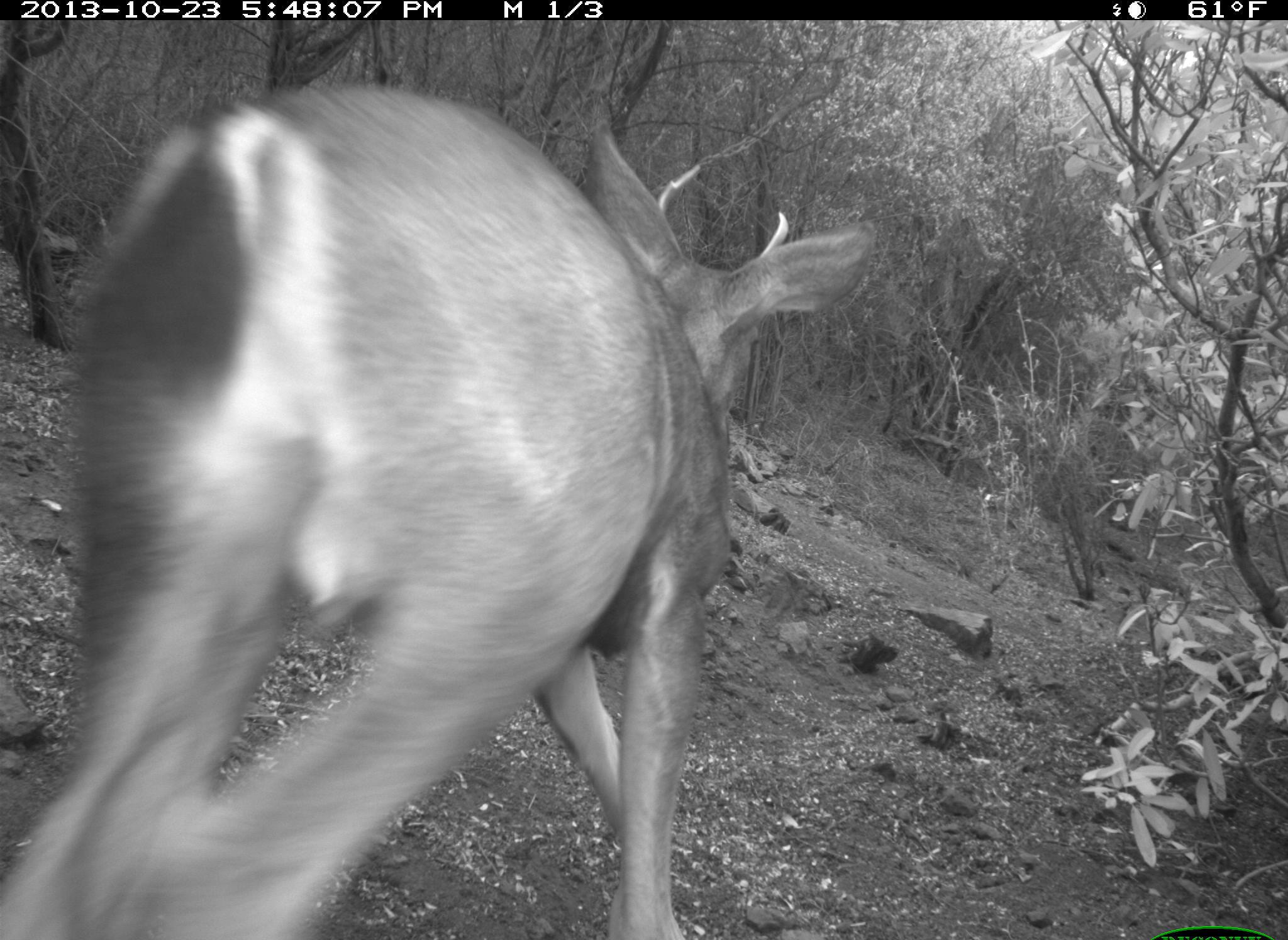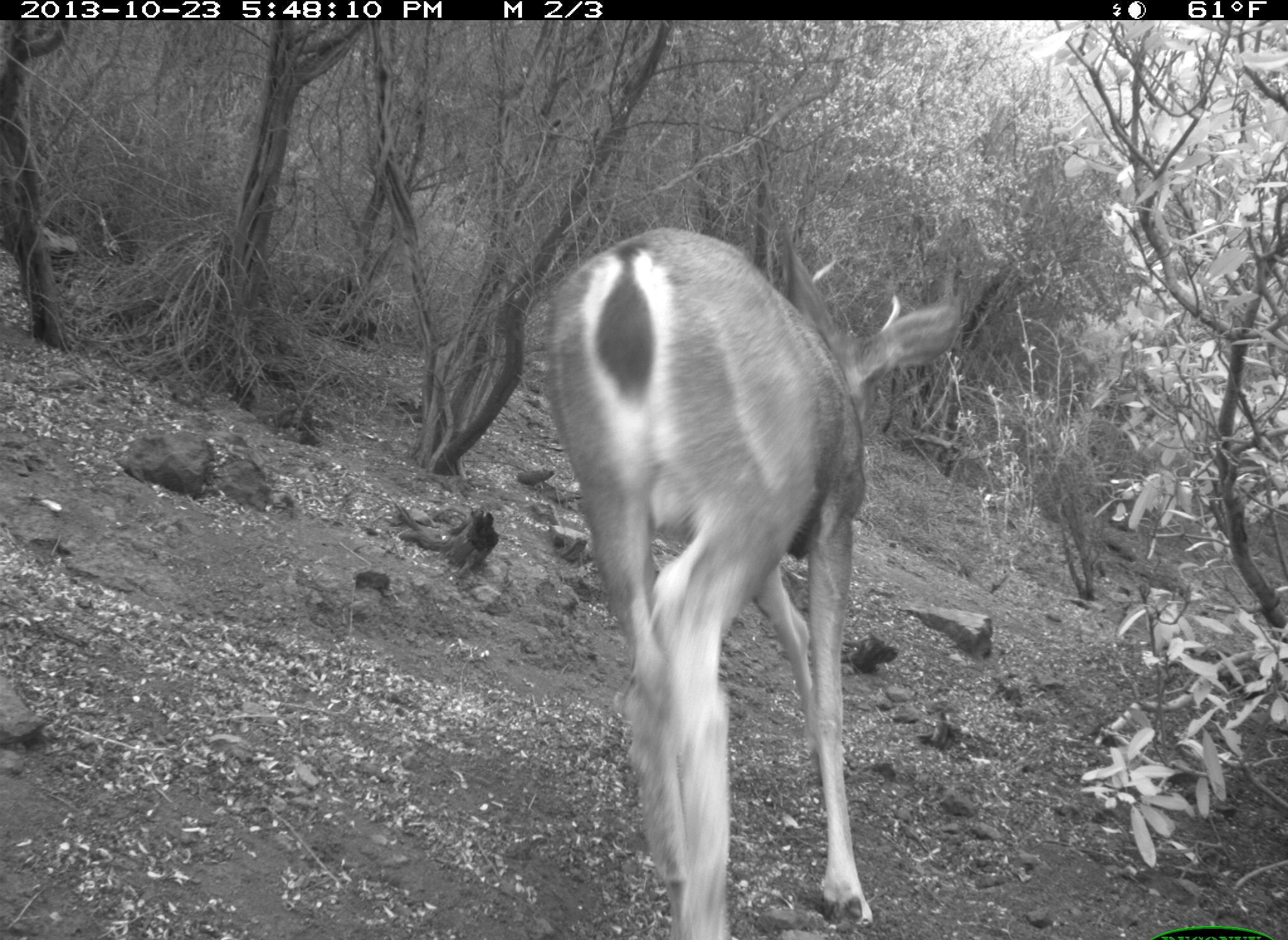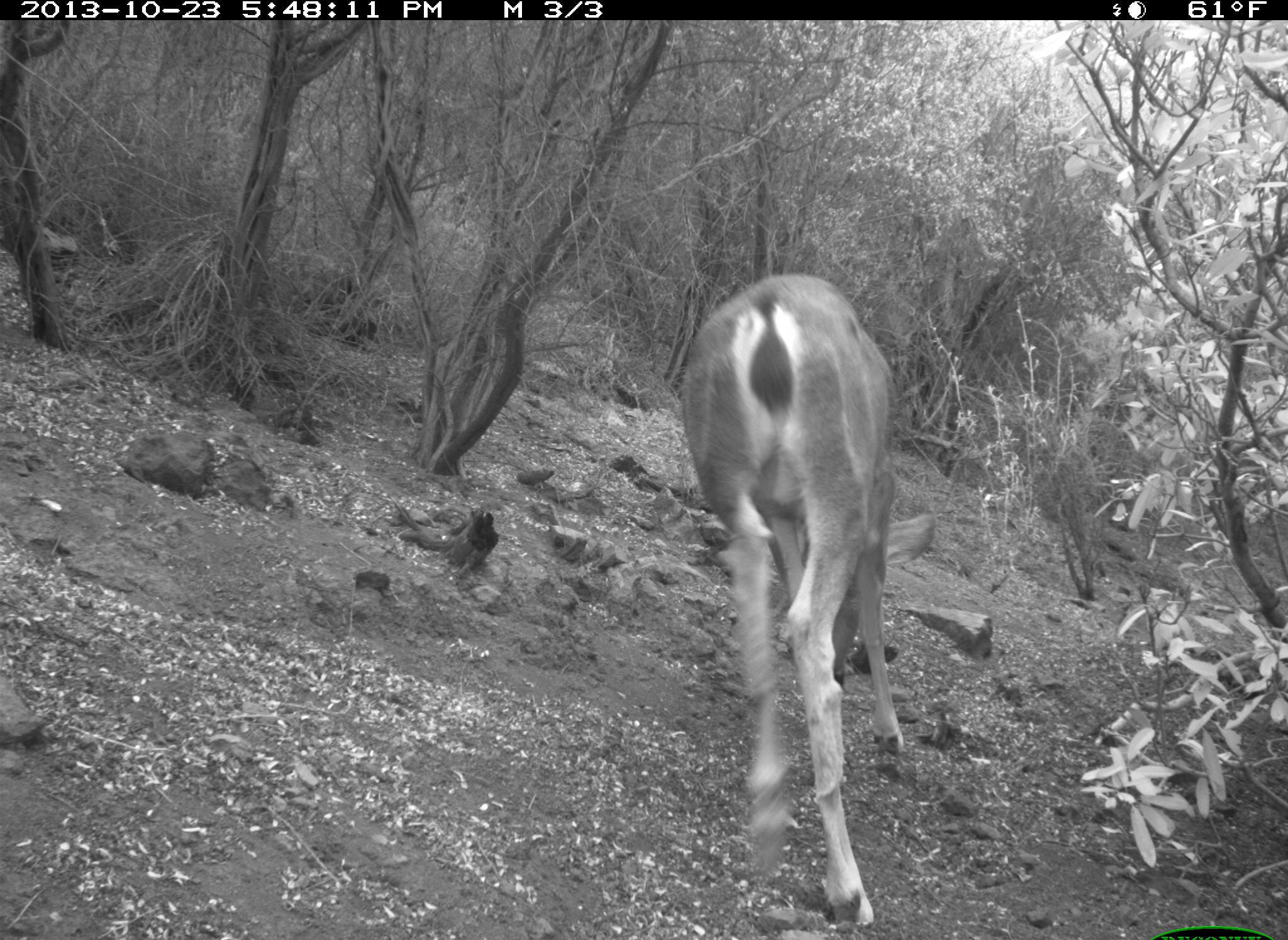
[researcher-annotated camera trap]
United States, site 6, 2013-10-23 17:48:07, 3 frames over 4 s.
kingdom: Animalia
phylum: Chordata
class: Mammalia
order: Artiodactyla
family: Cervidae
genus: Odocoileus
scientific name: Odocoileus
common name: deer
Deer (Odocoileus).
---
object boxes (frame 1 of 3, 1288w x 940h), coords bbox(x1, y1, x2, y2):
deer: bbox(0, 87, 875, 940)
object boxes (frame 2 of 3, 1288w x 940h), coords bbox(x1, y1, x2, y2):
deer: bbox(545, 228, 960, 940)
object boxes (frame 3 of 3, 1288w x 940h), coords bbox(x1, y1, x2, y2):
deer: bbox(678, 273, 933, 940)